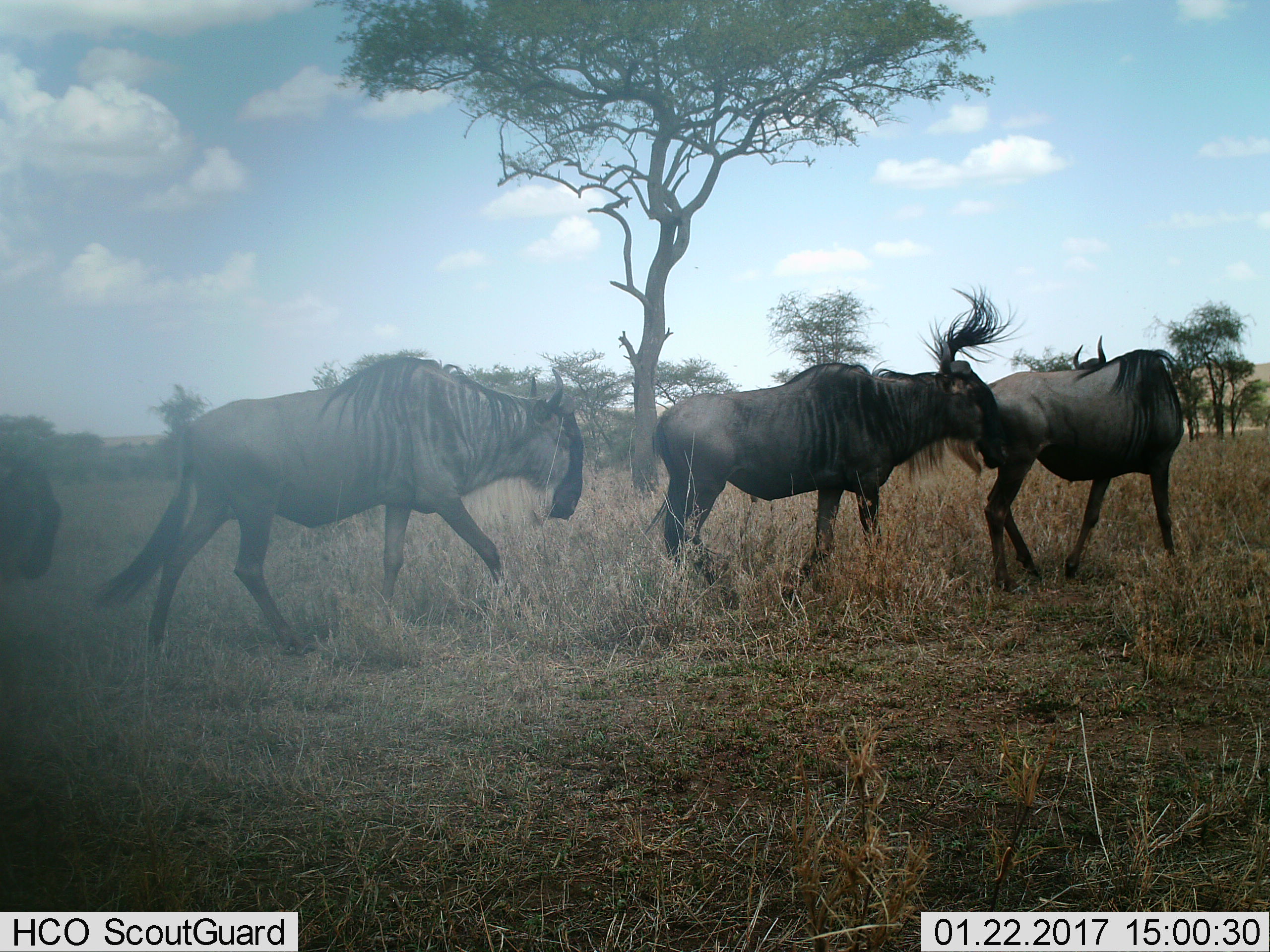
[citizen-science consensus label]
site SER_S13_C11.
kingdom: Animalia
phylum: Chordata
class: Mammalia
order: Artiodactyla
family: Bovidae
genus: Connochaetes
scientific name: Connochaetes taurinus taurinus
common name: blue wildebeest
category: wildebeestblue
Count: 4.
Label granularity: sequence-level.